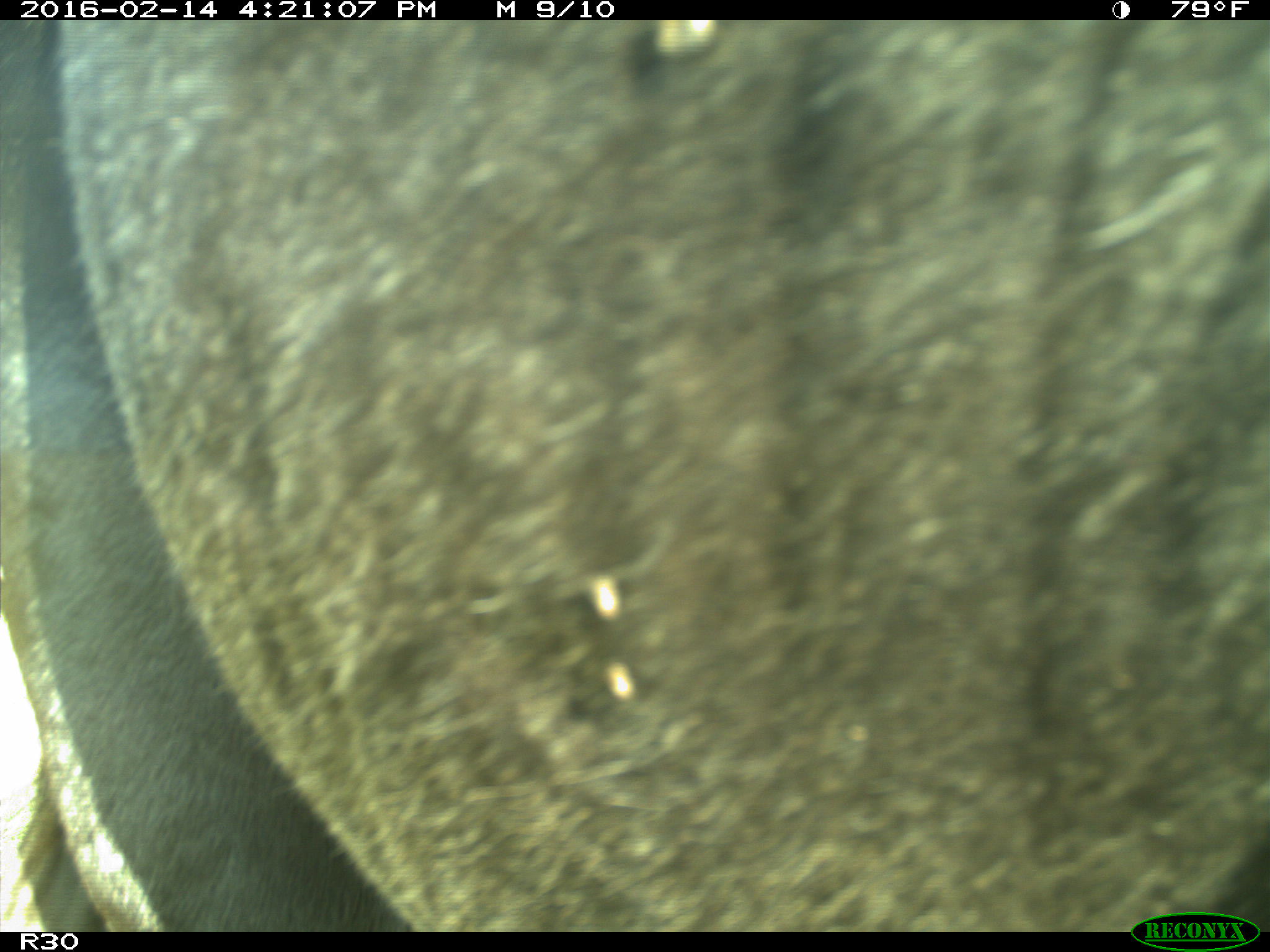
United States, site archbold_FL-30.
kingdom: Animalia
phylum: Chordata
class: Mammalia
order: Artiodactyla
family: Bovidae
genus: Bos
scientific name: Bos taurus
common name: domestic cow